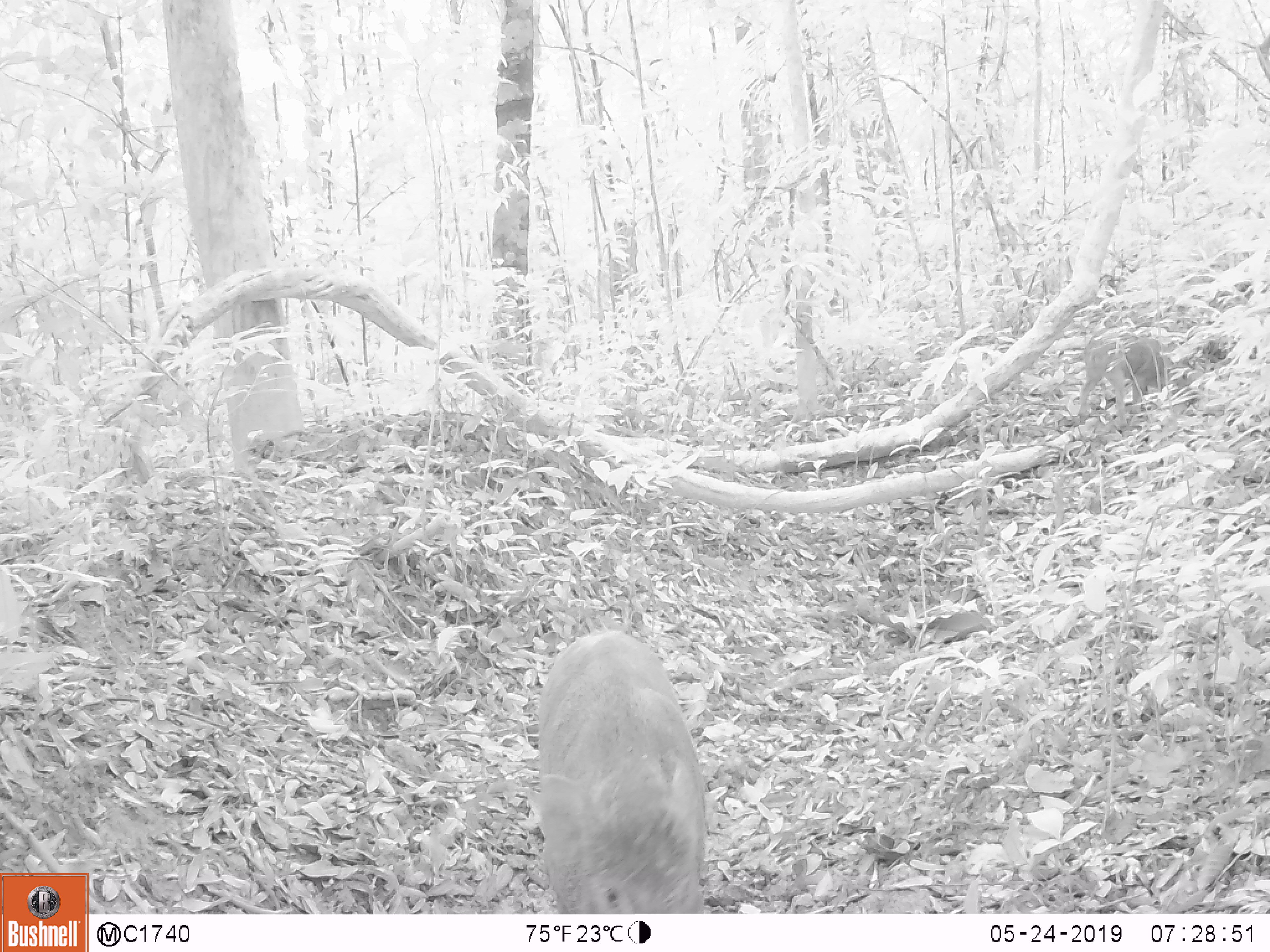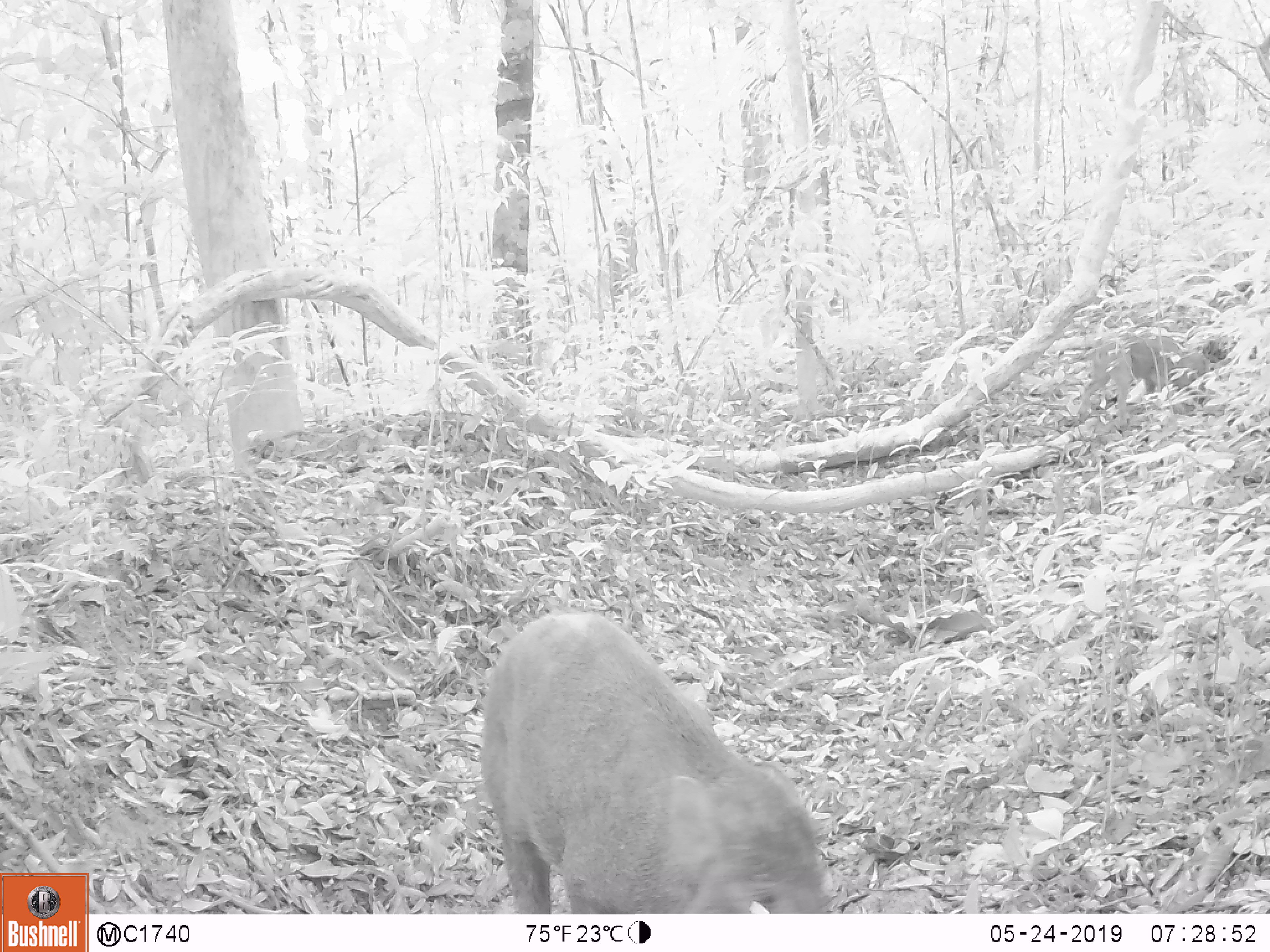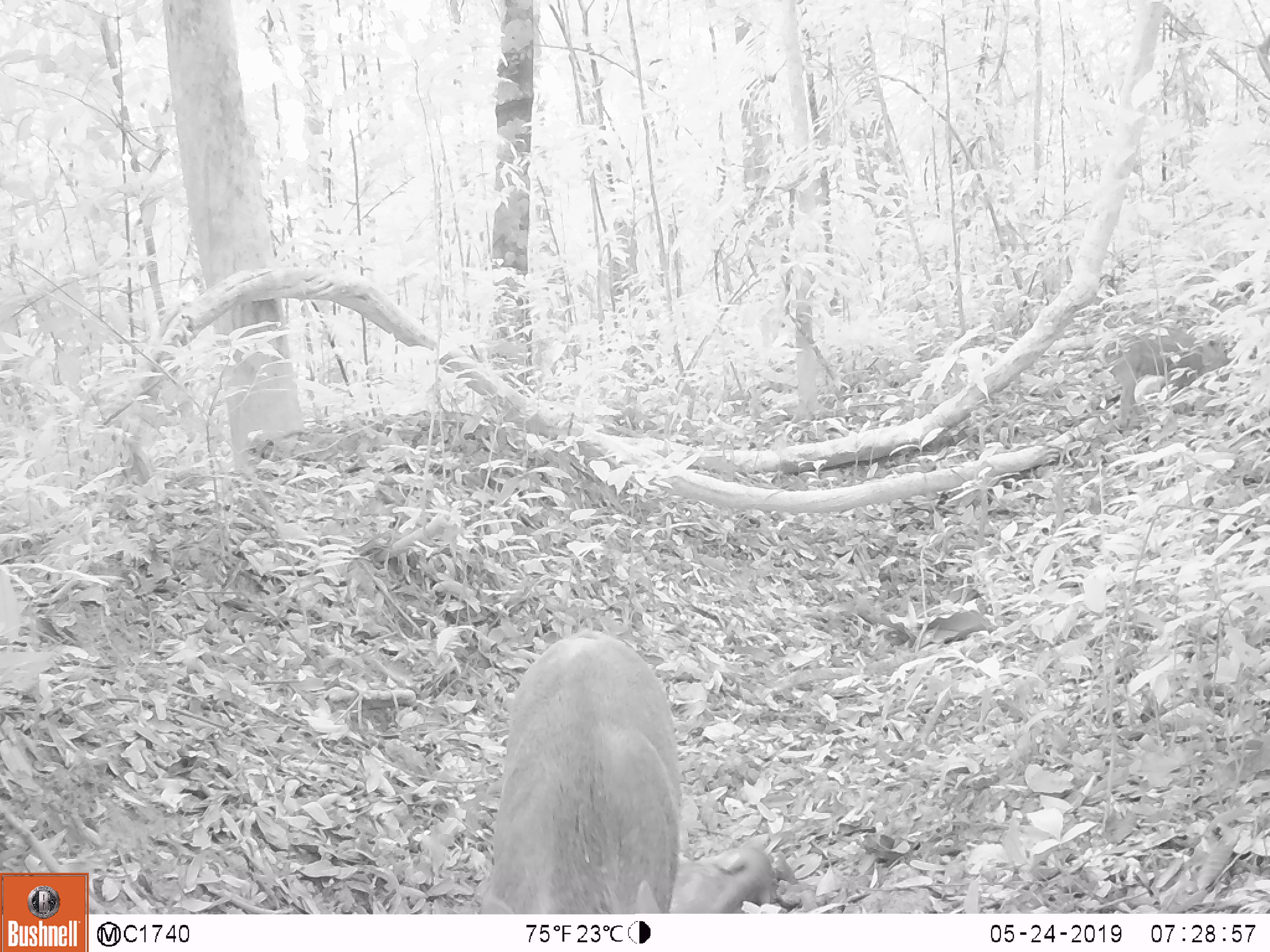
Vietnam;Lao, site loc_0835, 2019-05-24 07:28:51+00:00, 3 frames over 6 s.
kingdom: Animalia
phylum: Chordata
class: Mammalia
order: Artiodactyla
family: Suidae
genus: Sus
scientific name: Sus scrofa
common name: eurasian wild pig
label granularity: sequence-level